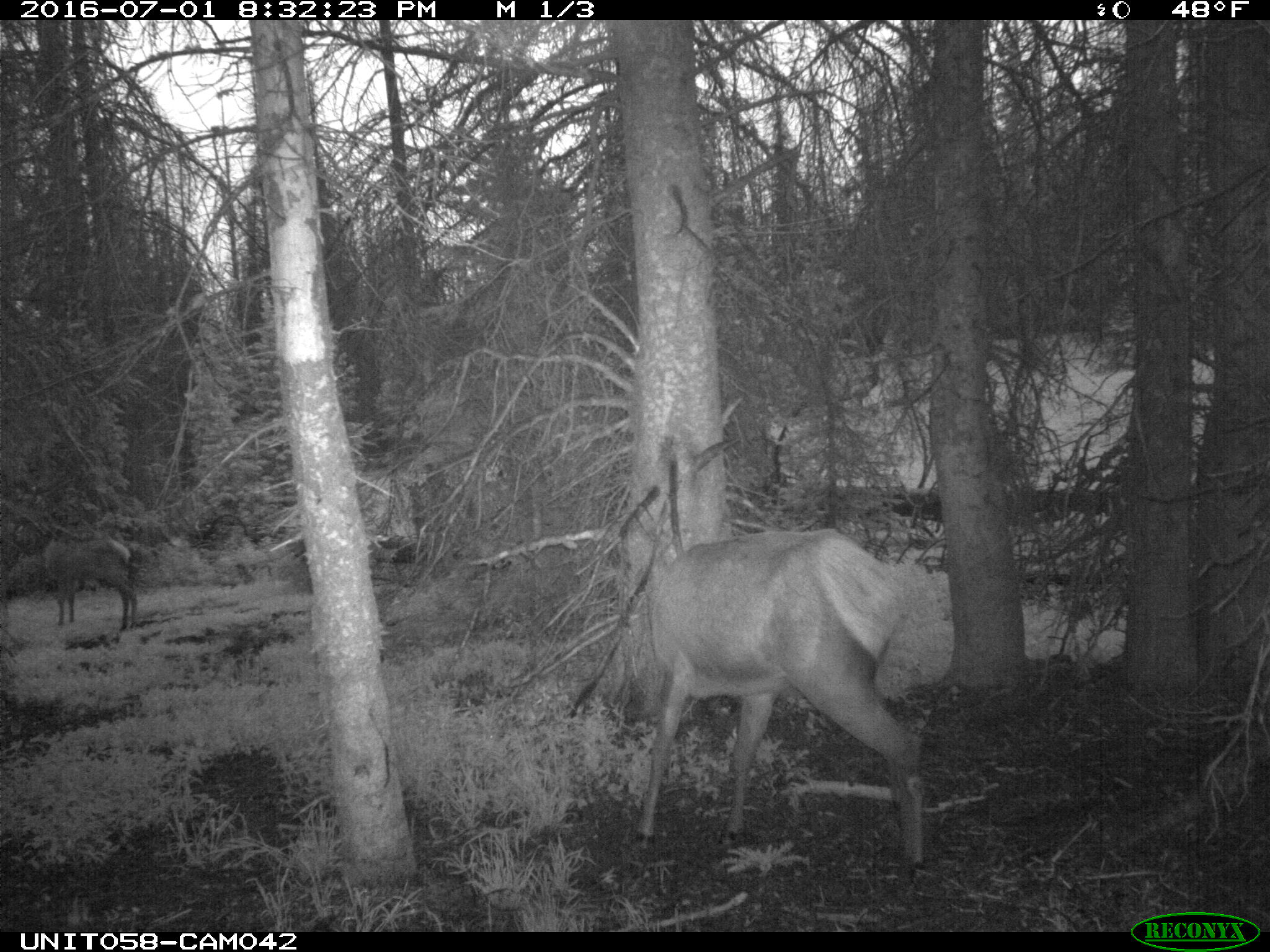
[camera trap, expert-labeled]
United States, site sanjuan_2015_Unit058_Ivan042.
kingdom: Animalia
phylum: Chordata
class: Mammalia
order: Artiodactyla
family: Cervidae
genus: Cervus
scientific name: Cervus elaphus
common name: red deer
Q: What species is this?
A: Cervus elaphus (red deer).